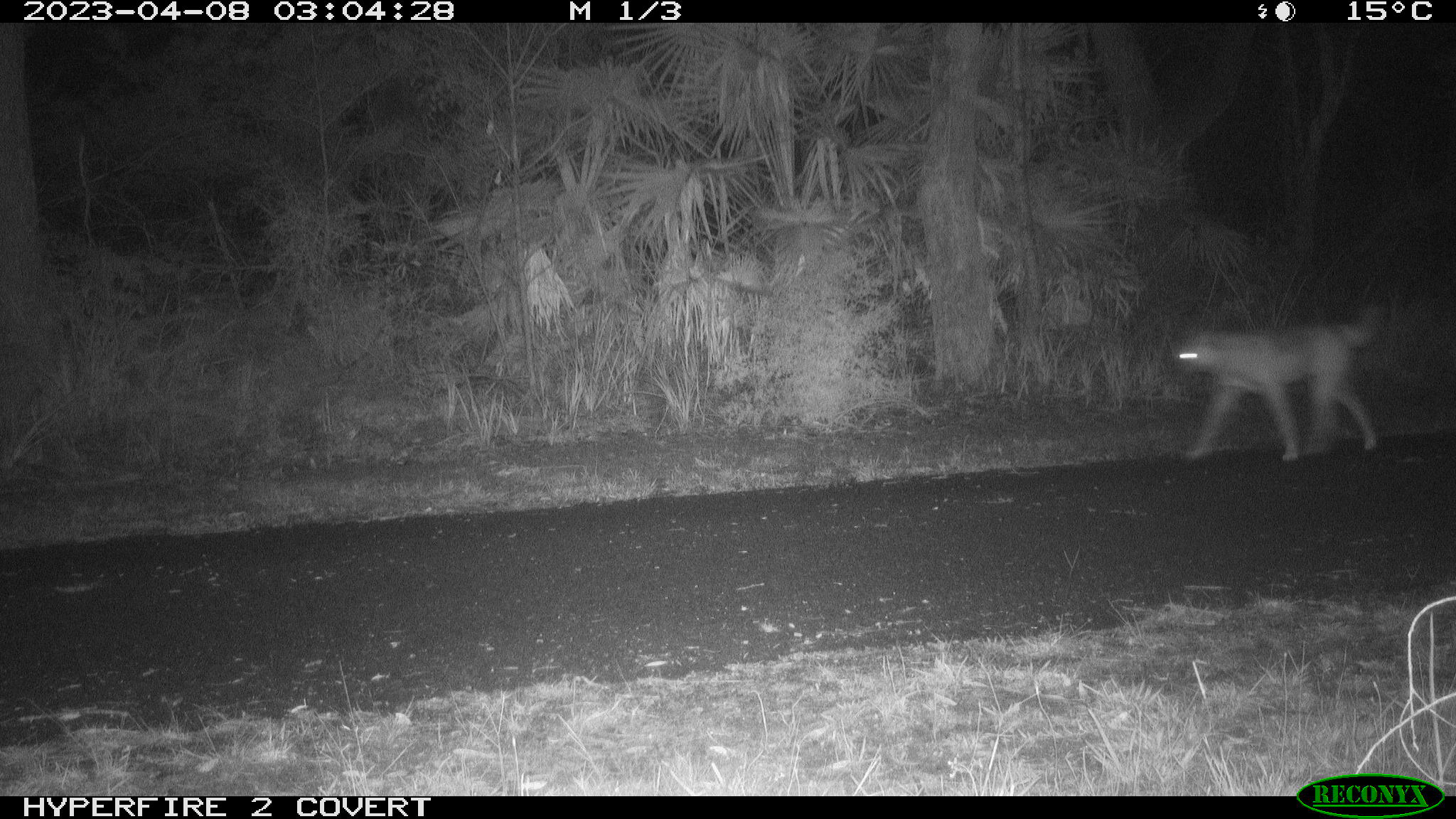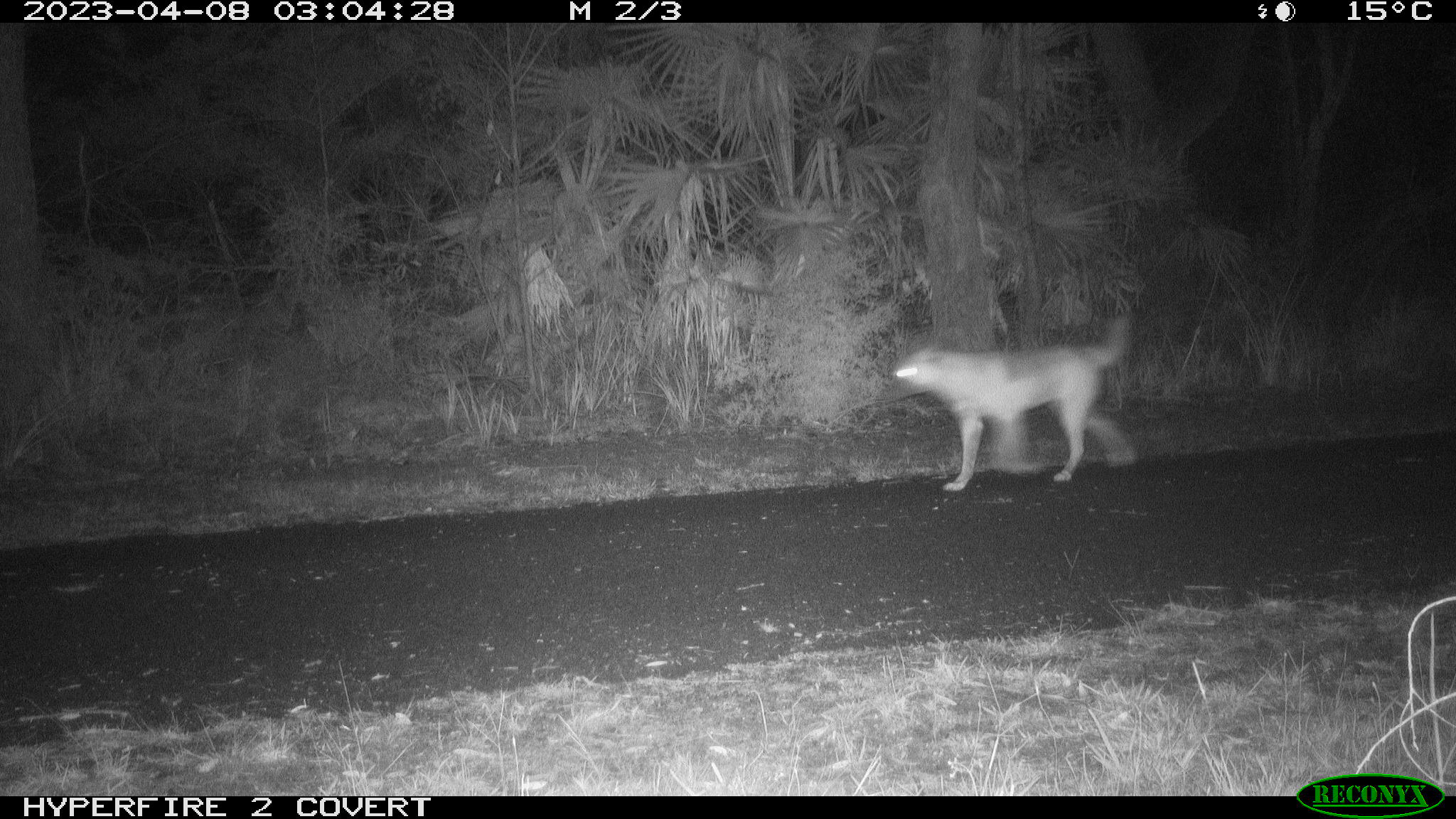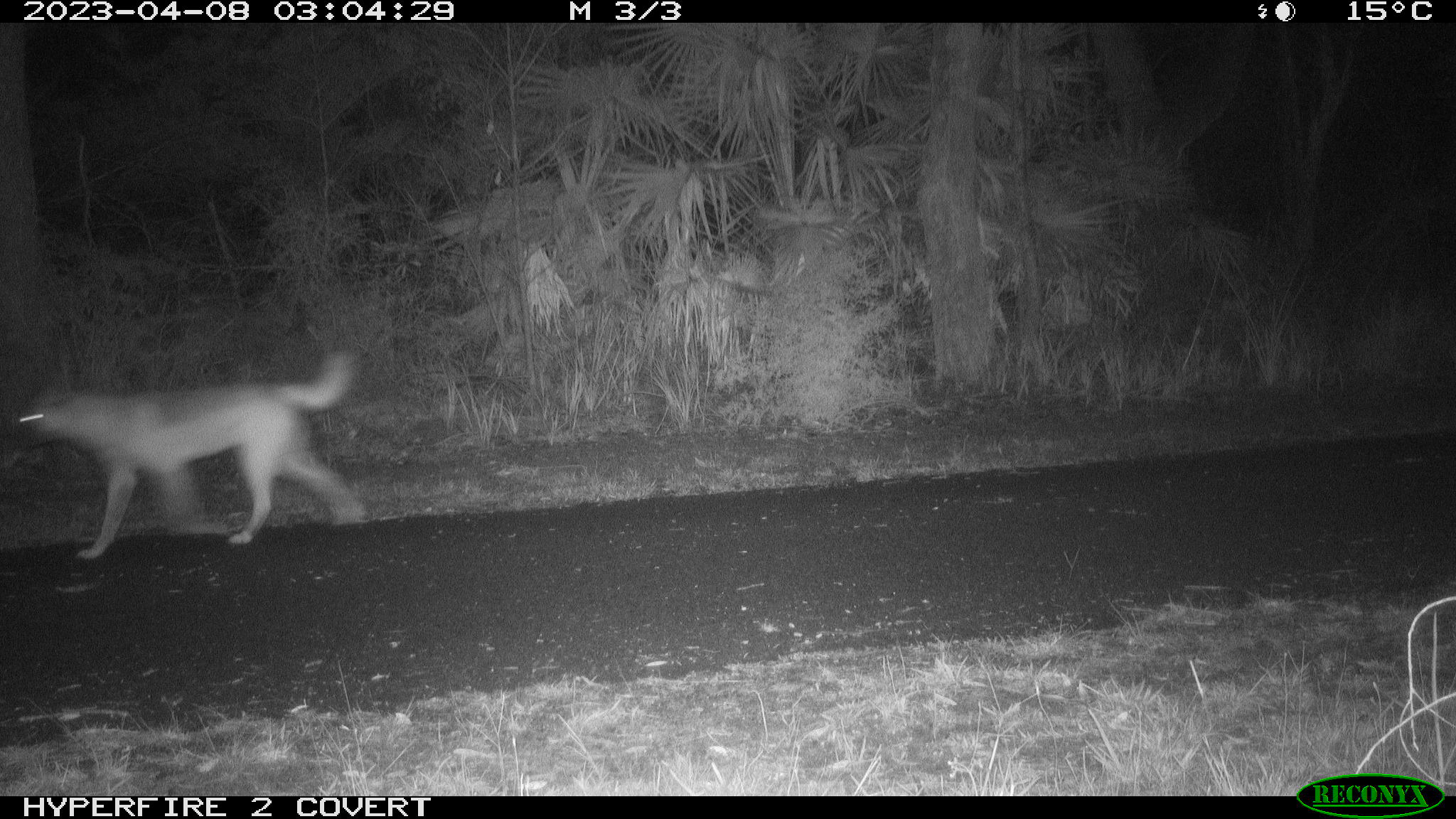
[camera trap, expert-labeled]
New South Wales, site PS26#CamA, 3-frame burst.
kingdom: Animalia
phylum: Chordata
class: Mammalia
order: Carnivora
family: Canidae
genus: Canis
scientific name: Canis familiaris dingo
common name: dingo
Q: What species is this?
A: Dingo (Canis familiaris dingo).